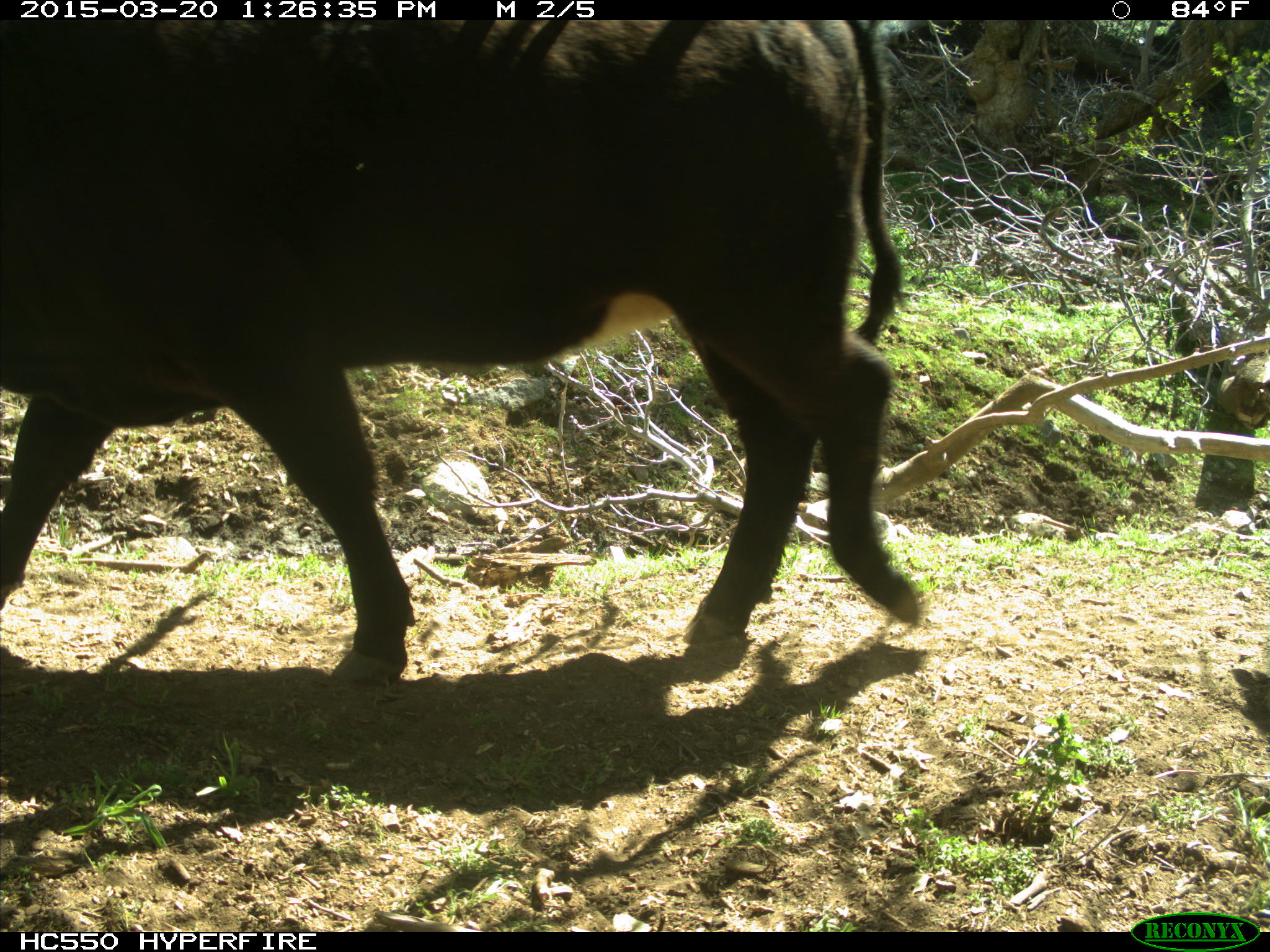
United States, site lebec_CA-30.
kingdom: Animalia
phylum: Chordata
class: Mammalia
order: Artiodactyla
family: Bovidae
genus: Bos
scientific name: Bos taurus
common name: domestic cow